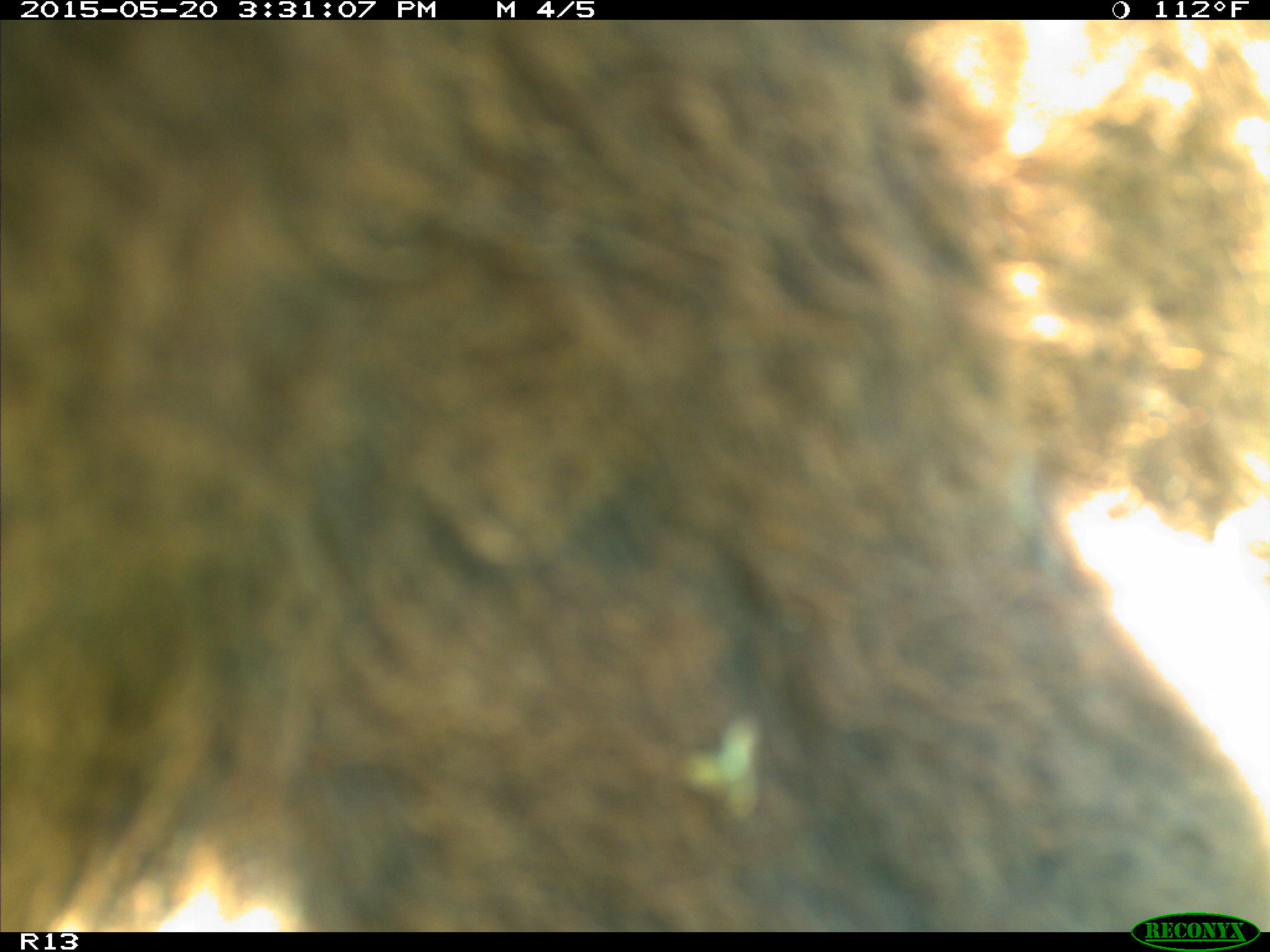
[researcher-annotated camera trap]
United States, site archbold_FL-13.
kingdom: Animalia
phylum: Chordata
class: Mammalia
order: Artiodactyla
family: Bovidae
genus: Bos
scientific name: Bos taurus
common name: domestic cow